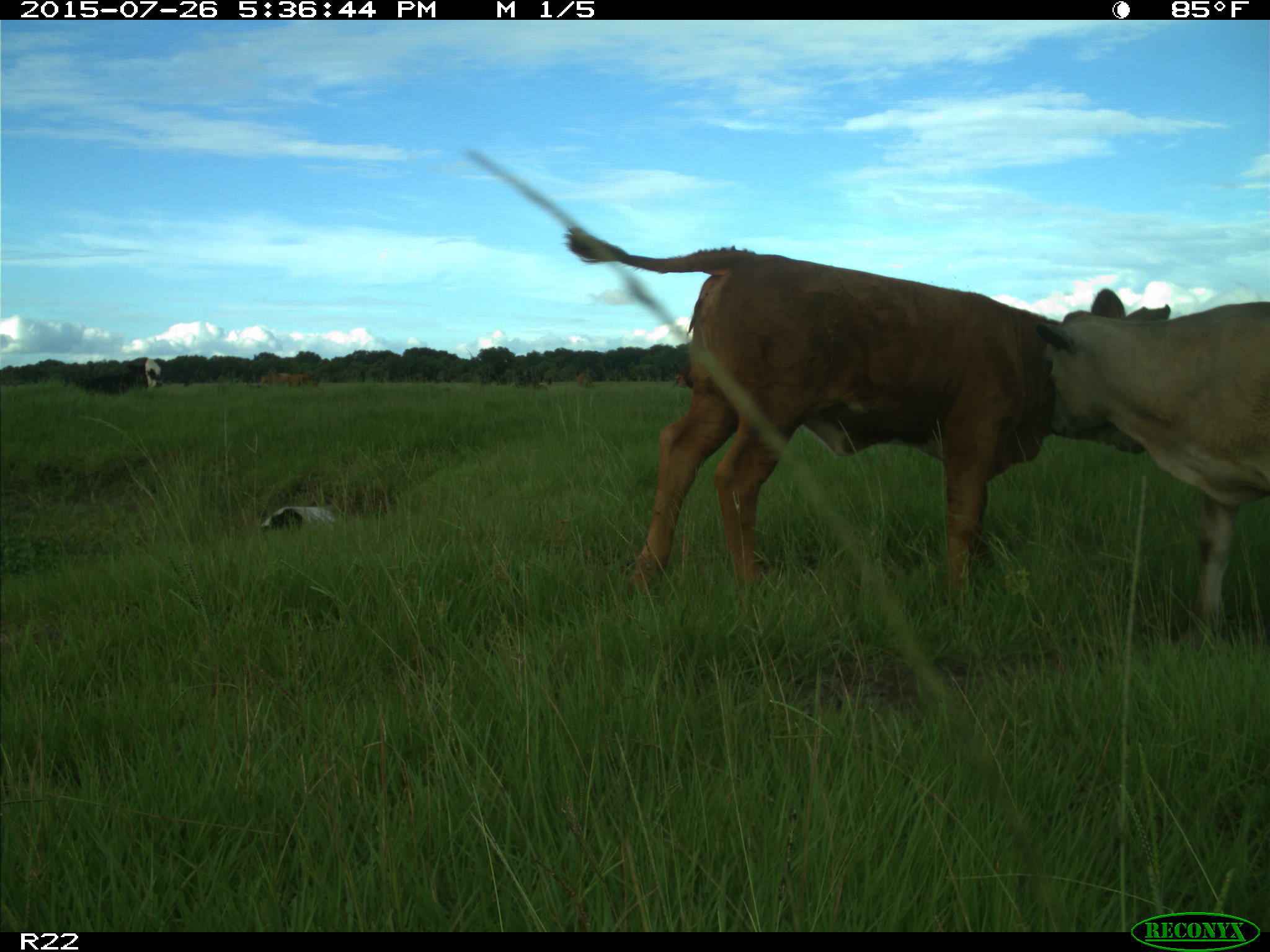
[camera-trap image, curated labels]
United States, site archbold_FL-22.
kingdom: Animalia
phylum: Chordata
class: Mammalia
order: Artiodactyla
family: Bovidae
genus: Bos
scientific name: Bos taurus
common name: domestic cow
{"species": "Bos taurus (domestic cow)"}